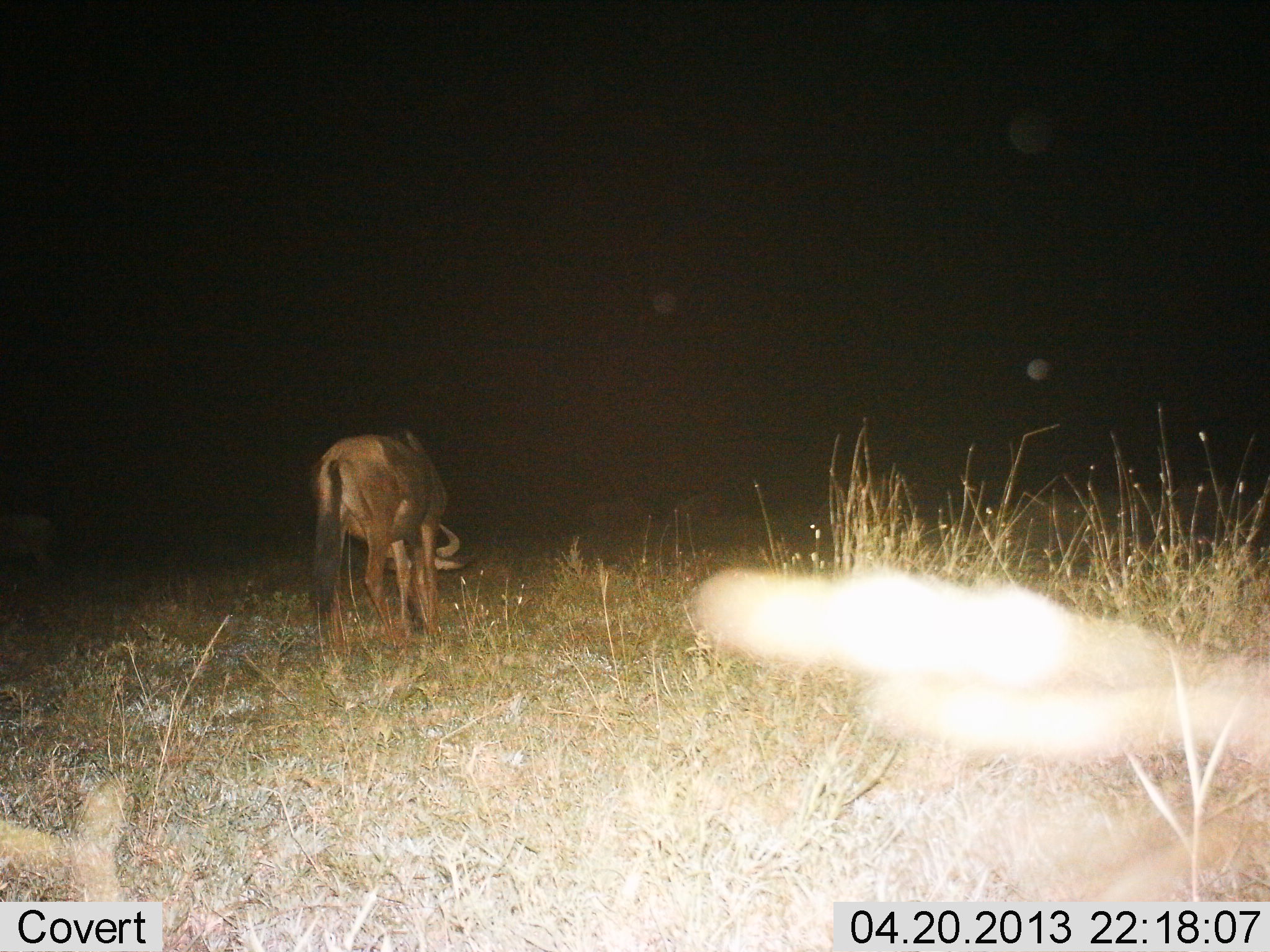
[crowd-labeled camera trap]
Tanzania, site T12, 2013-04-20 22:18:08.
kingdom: Animalia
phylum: Chordata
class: Mammalia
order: Artiodactyla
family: Bovidae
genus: Connochaetes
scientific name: Connochaetes taurinus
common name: blue wildebeest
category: wildebeest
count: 1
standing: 25%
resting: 0%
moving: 0%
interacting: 0%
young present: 5%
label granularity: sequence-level